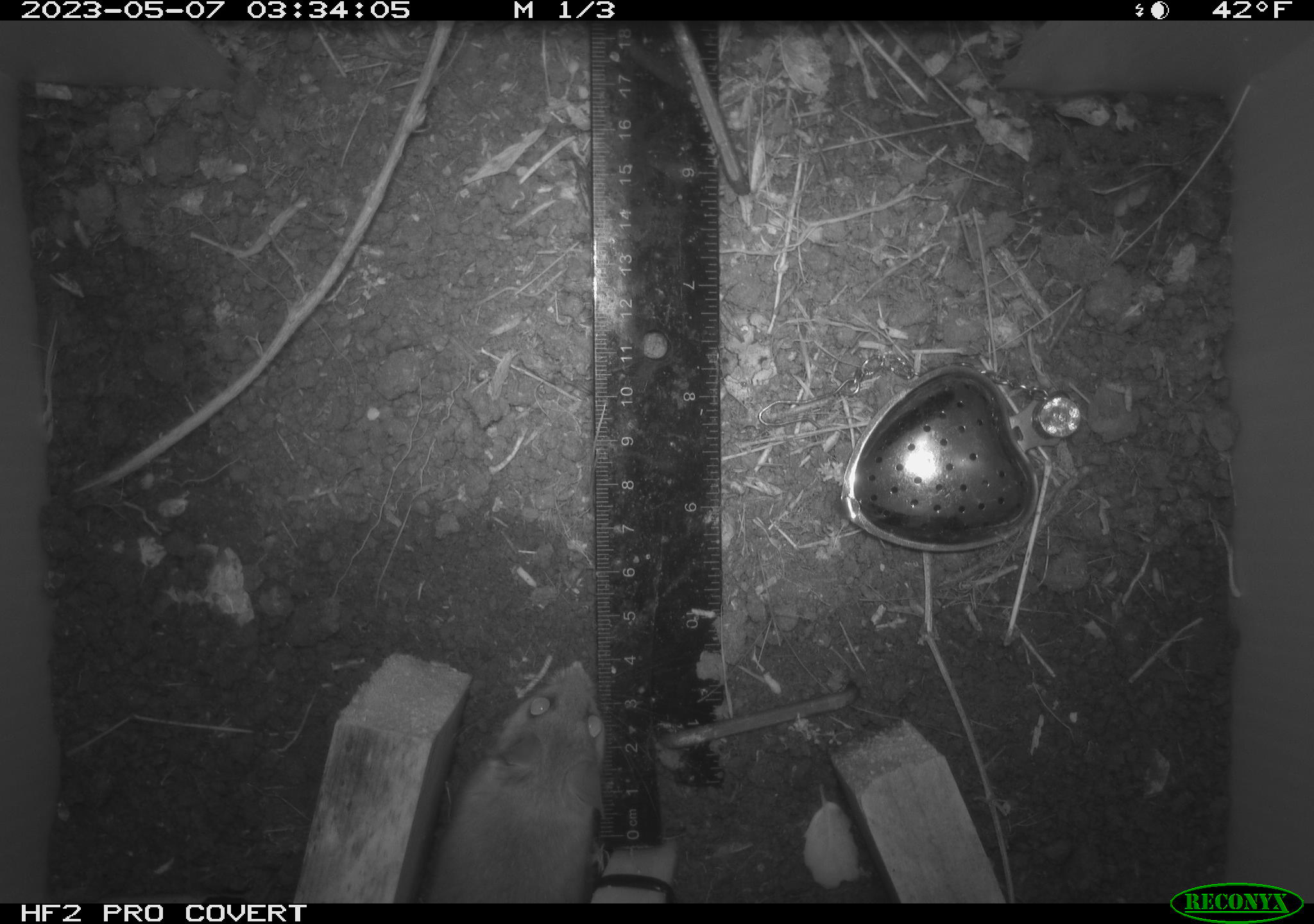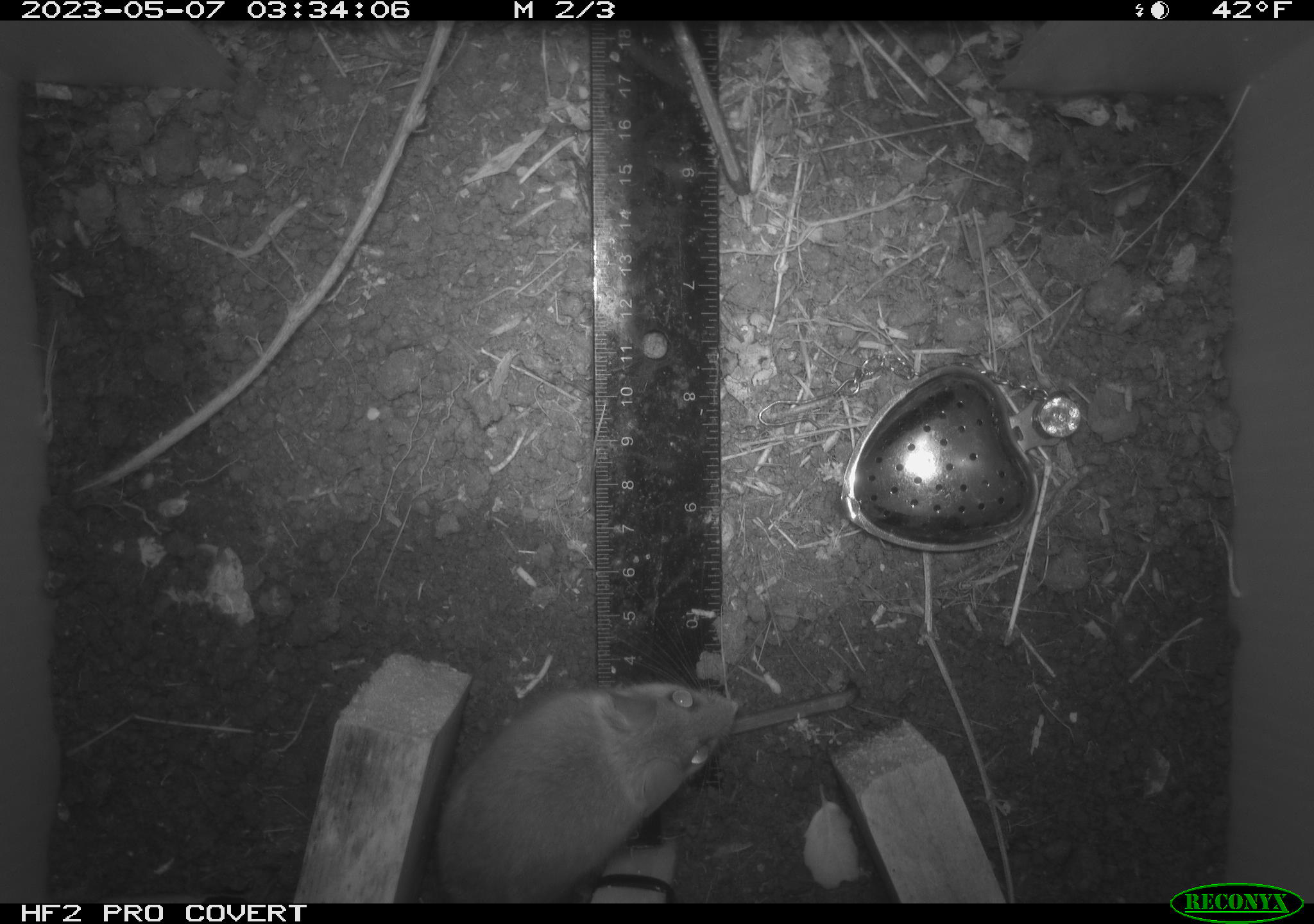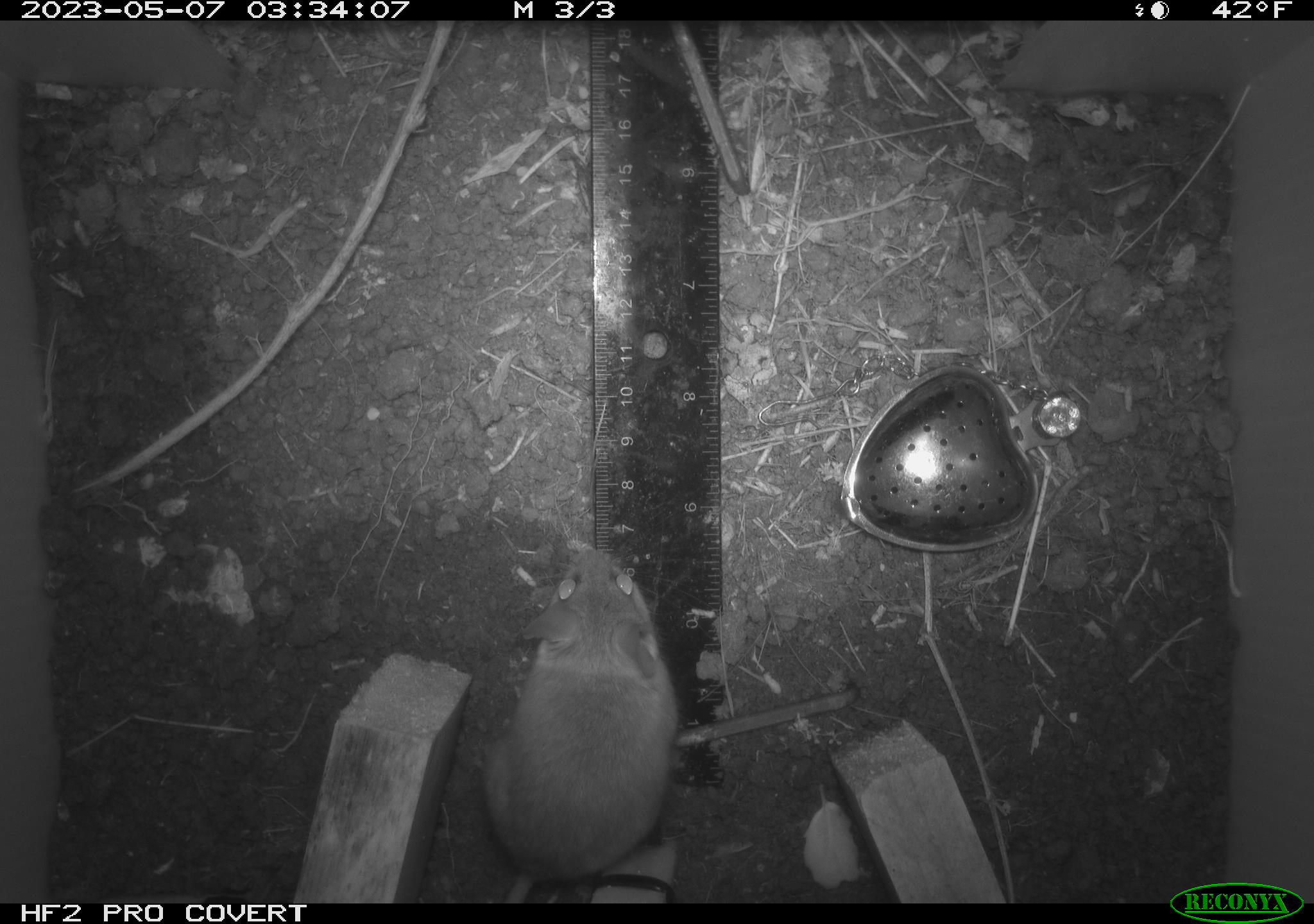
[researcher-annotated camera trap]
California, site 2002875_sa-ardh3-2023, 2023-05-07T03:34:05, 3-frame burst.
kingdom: Animalia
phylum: Chordata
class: Mammalia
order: Rodentia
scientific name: Rodentia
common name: mouse species